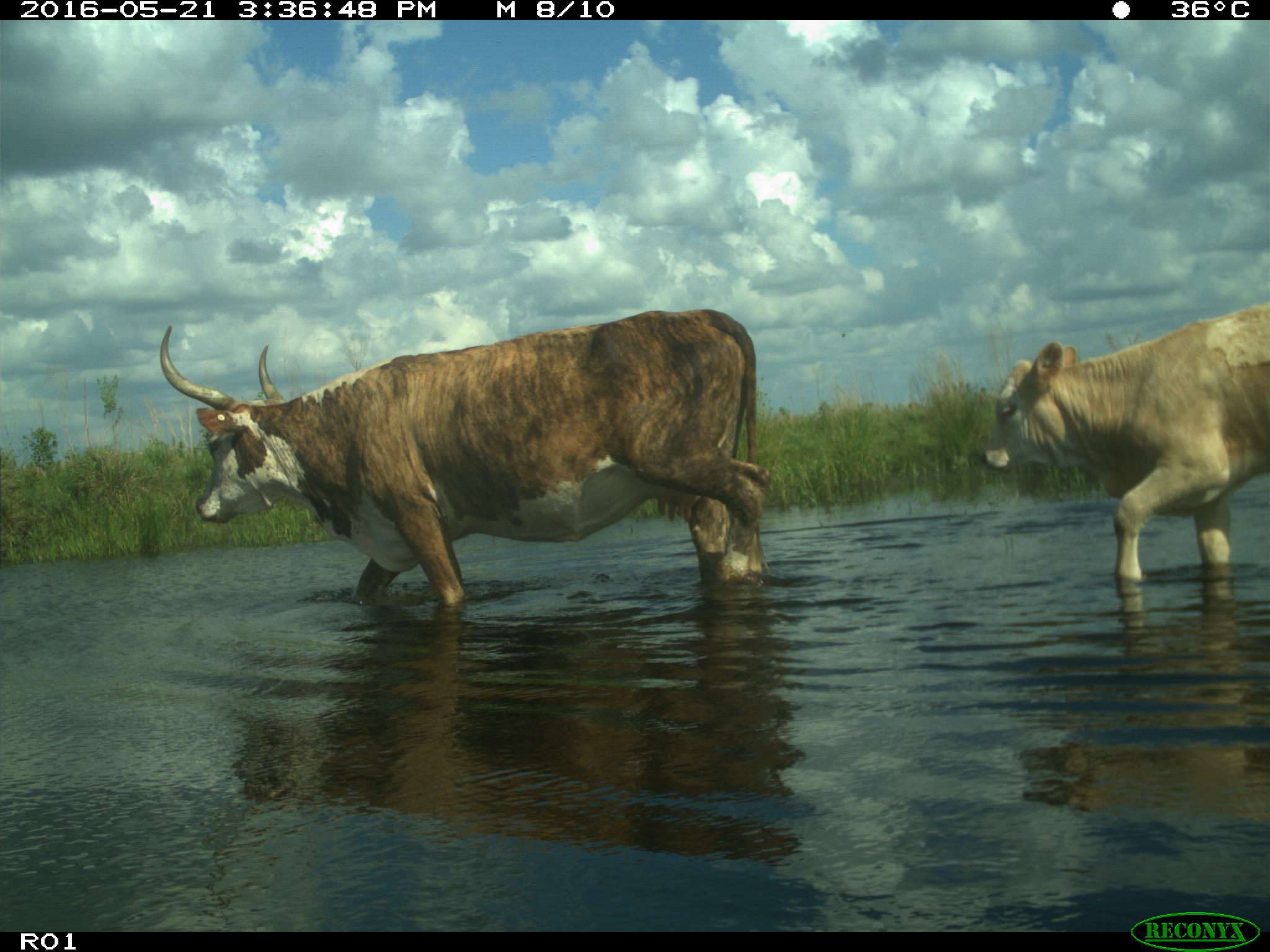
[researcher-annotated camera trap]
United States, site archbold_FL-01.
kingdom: Animalia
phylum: Chordata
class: Mammalia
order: Artiodactyla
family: Bovidae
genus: Bos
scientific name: Bos taurus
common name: domestic cow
Bos taurus (domestic cow).